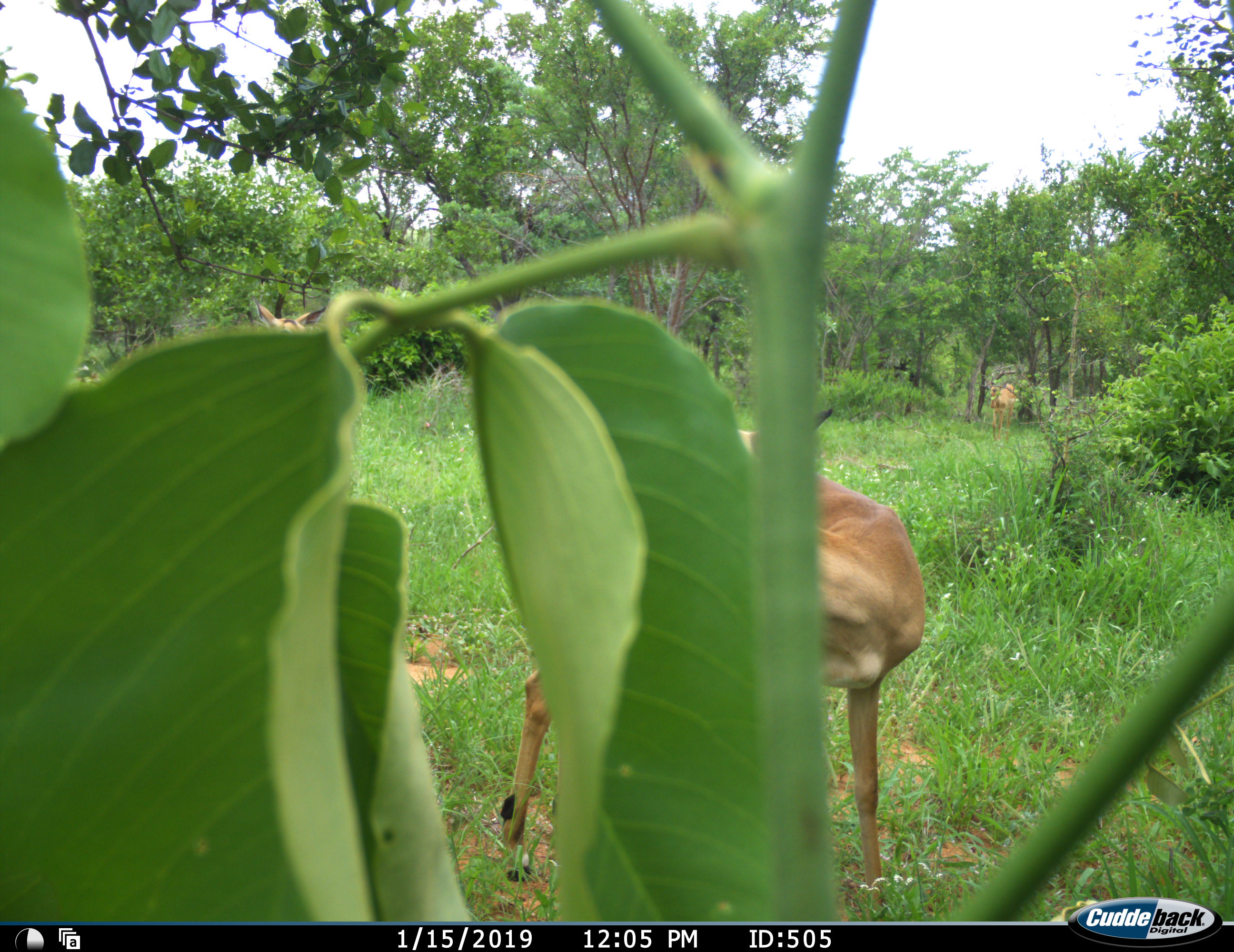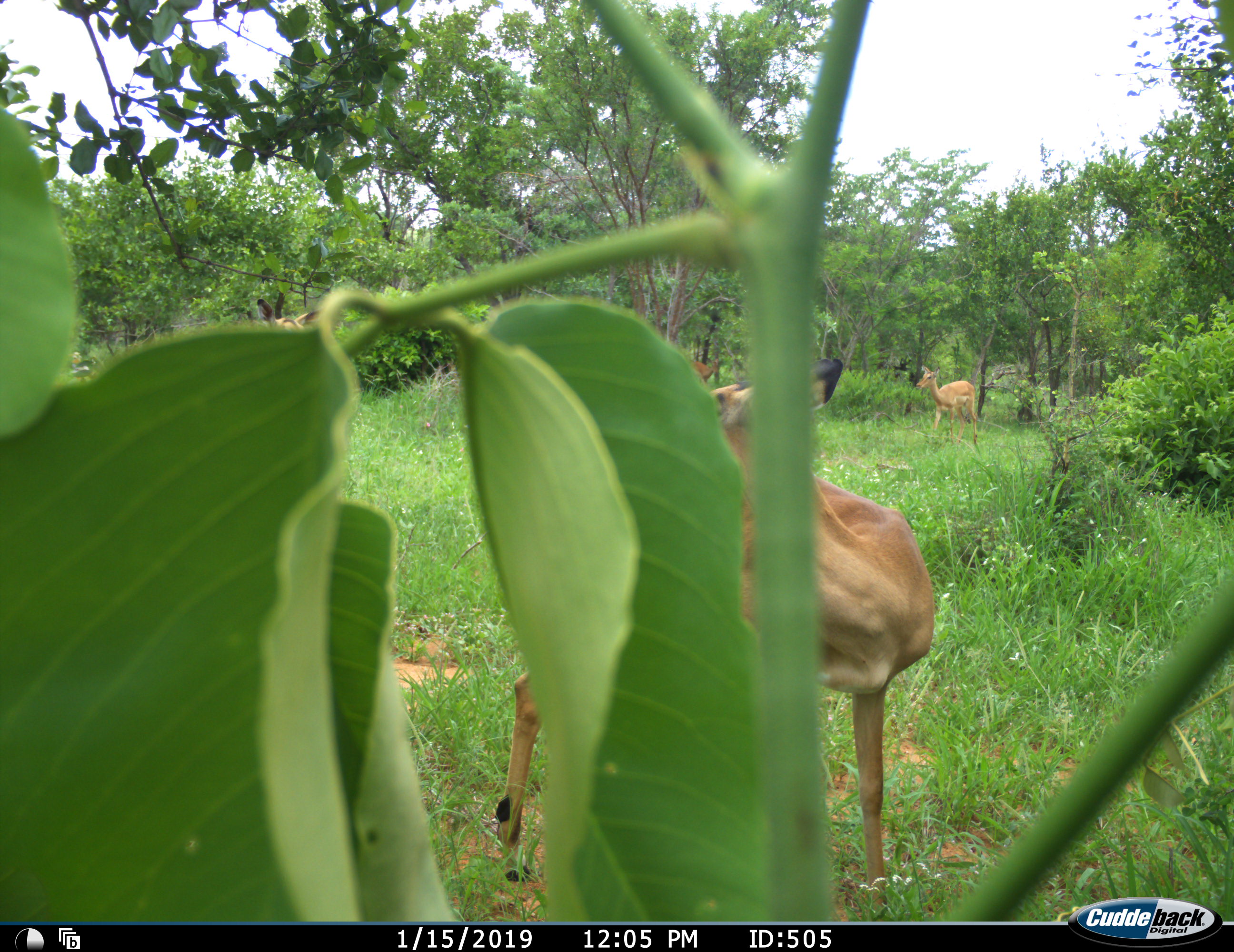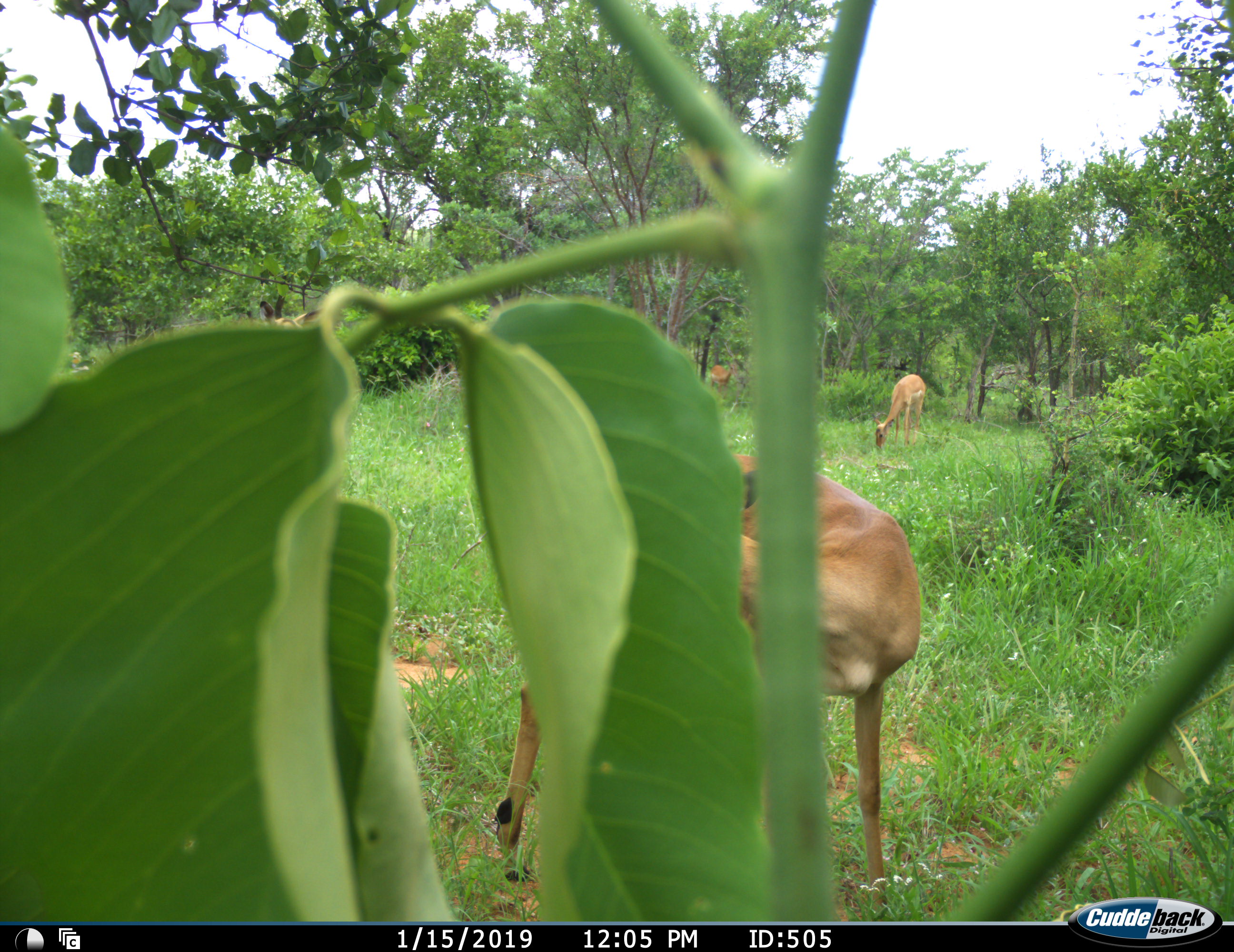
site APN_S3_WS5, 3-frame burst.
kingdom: Animalia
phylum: Chordata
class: Mammalia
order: Artiodactyla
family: Bovidae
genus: Aepyceros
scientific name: Aepyceros melampus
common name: impala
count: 3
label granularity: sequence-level